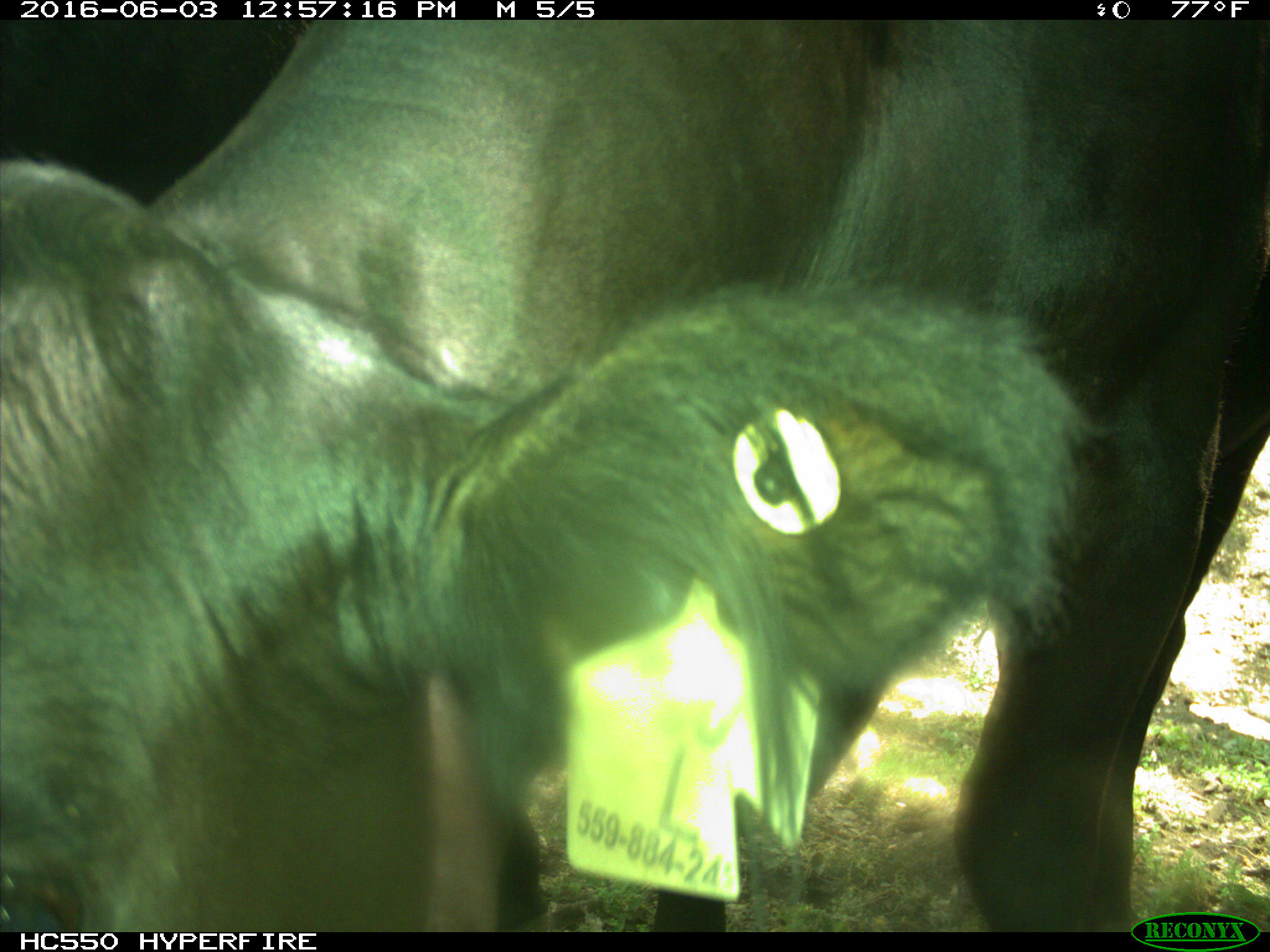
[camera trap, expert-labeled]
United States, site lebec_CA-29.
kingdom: Animalia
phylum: Chordata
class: Mammalia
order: Artiodactyla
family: Bovidae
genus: Bos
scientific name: Bos taurus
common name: domestic cow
Bos taurus (domestic cow).